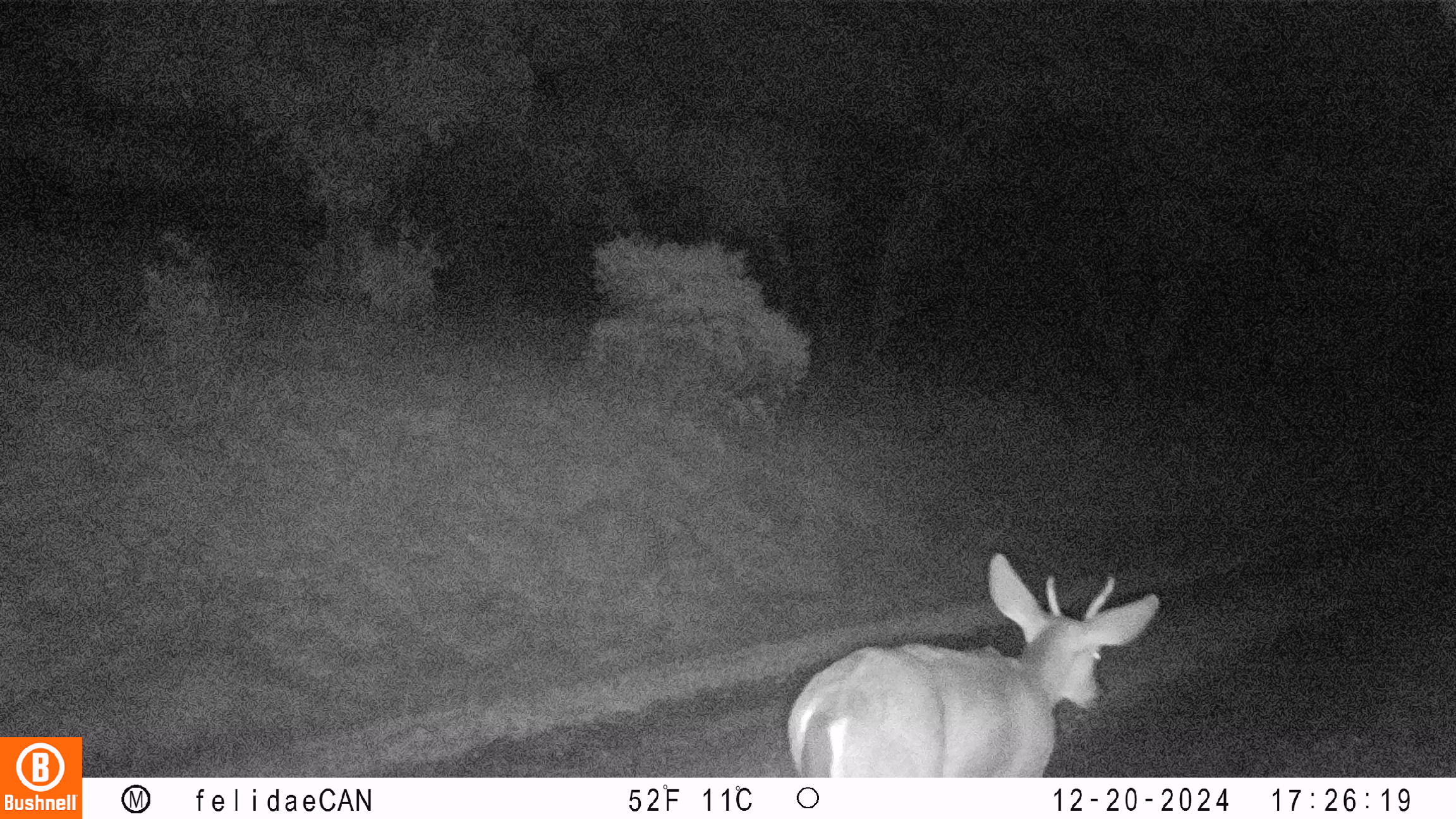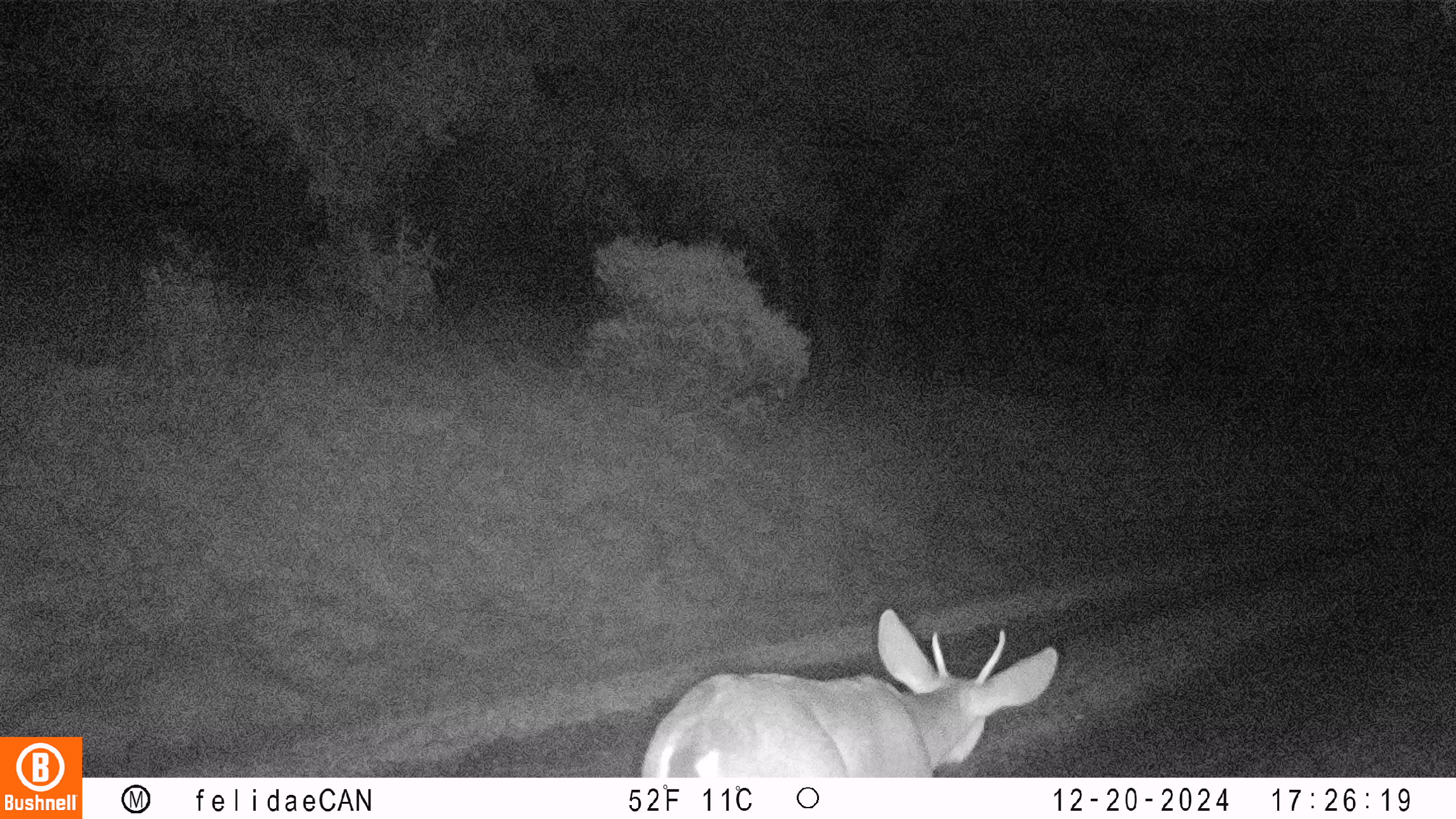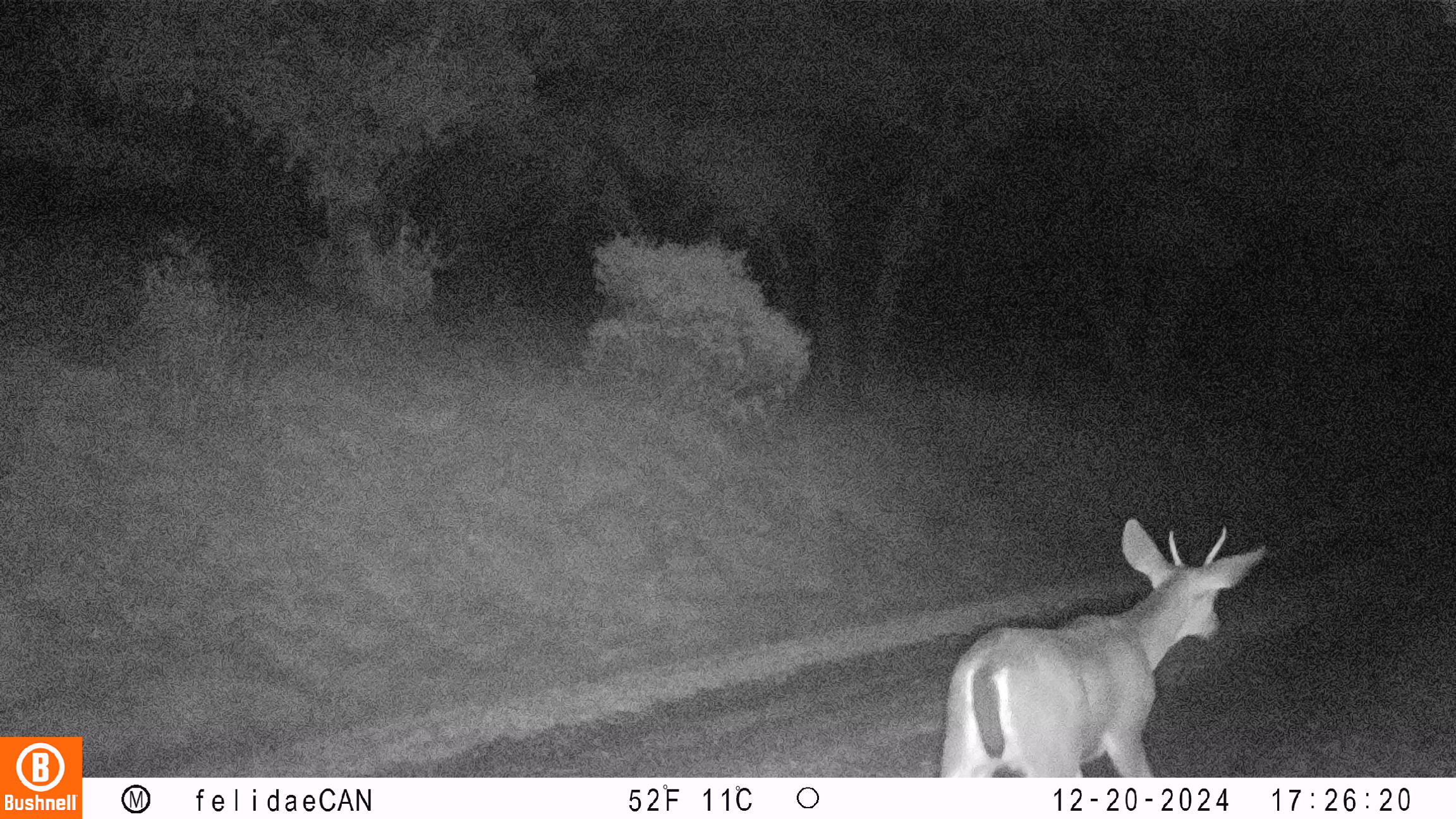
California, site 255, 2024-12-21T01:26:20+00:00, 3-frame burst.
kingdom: Animalia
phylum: Chordata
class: Mammalia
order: Artiodactyla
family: Cervidae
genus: Odocoileus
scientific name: Odocoileus hemionus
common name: mule deer